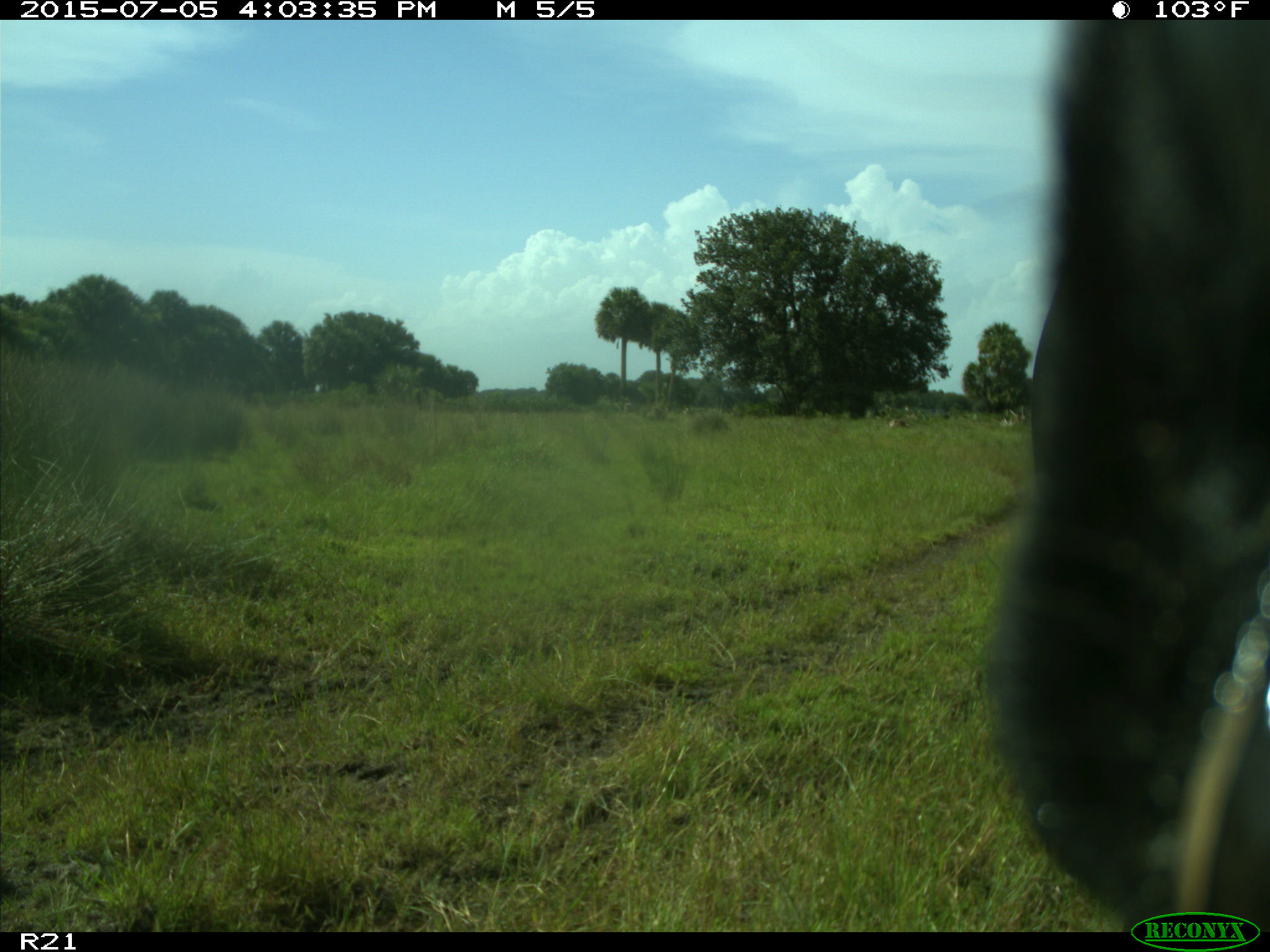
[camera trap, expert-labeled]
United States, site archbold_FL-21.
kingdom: Animalia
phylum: Chordata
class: Mammalia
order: Artiodactyla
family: Bovidae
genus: Bos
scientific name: Bos taurus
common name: domestic cow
Bos taurus (domestic cow).